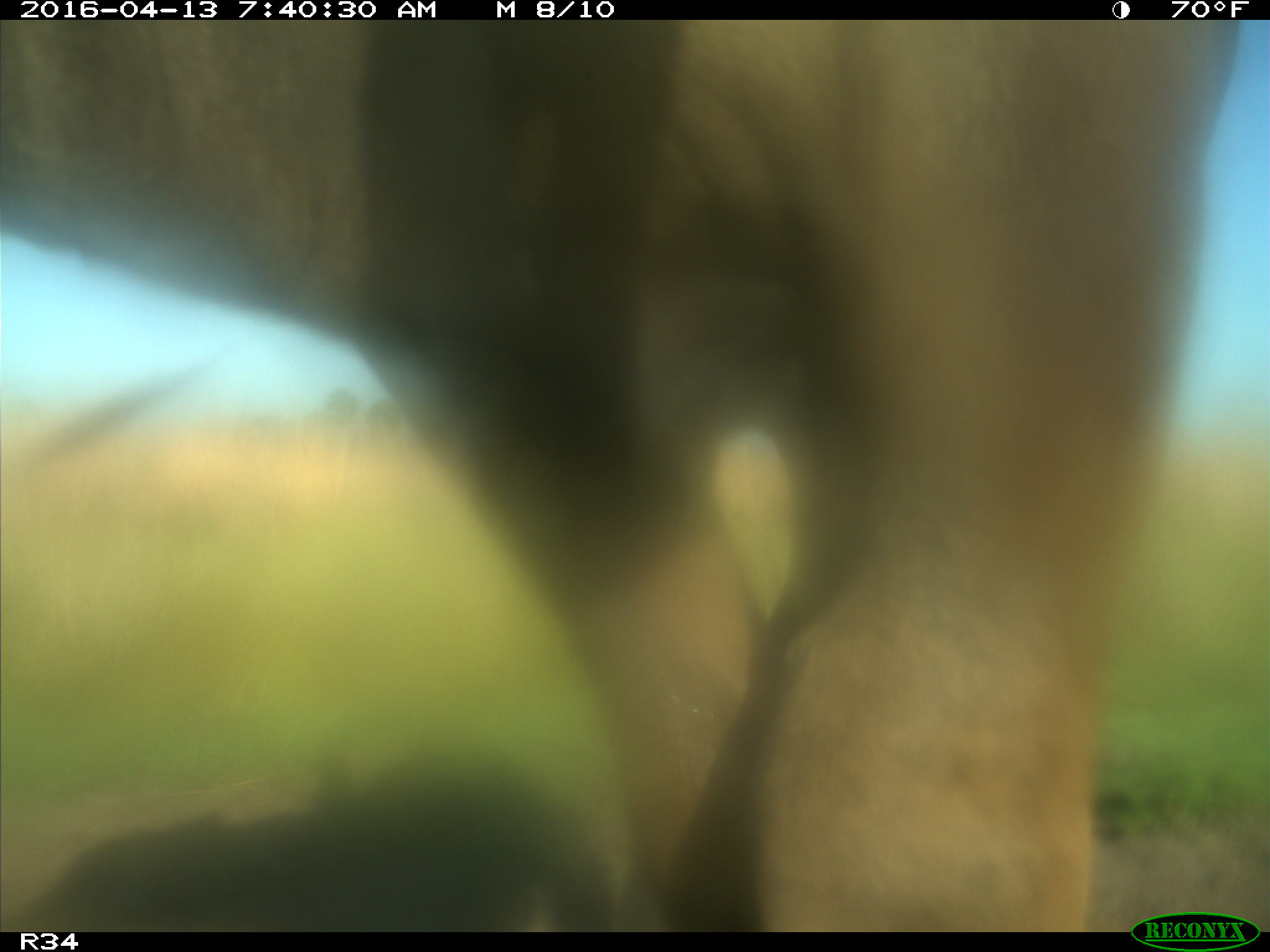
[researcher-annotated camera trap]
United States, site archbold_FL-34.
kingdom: Animalia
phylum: Chordata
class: Mammalia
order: Artiodactyla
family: Bovidae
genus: Bos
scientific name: Bos taurus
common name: domestic cow